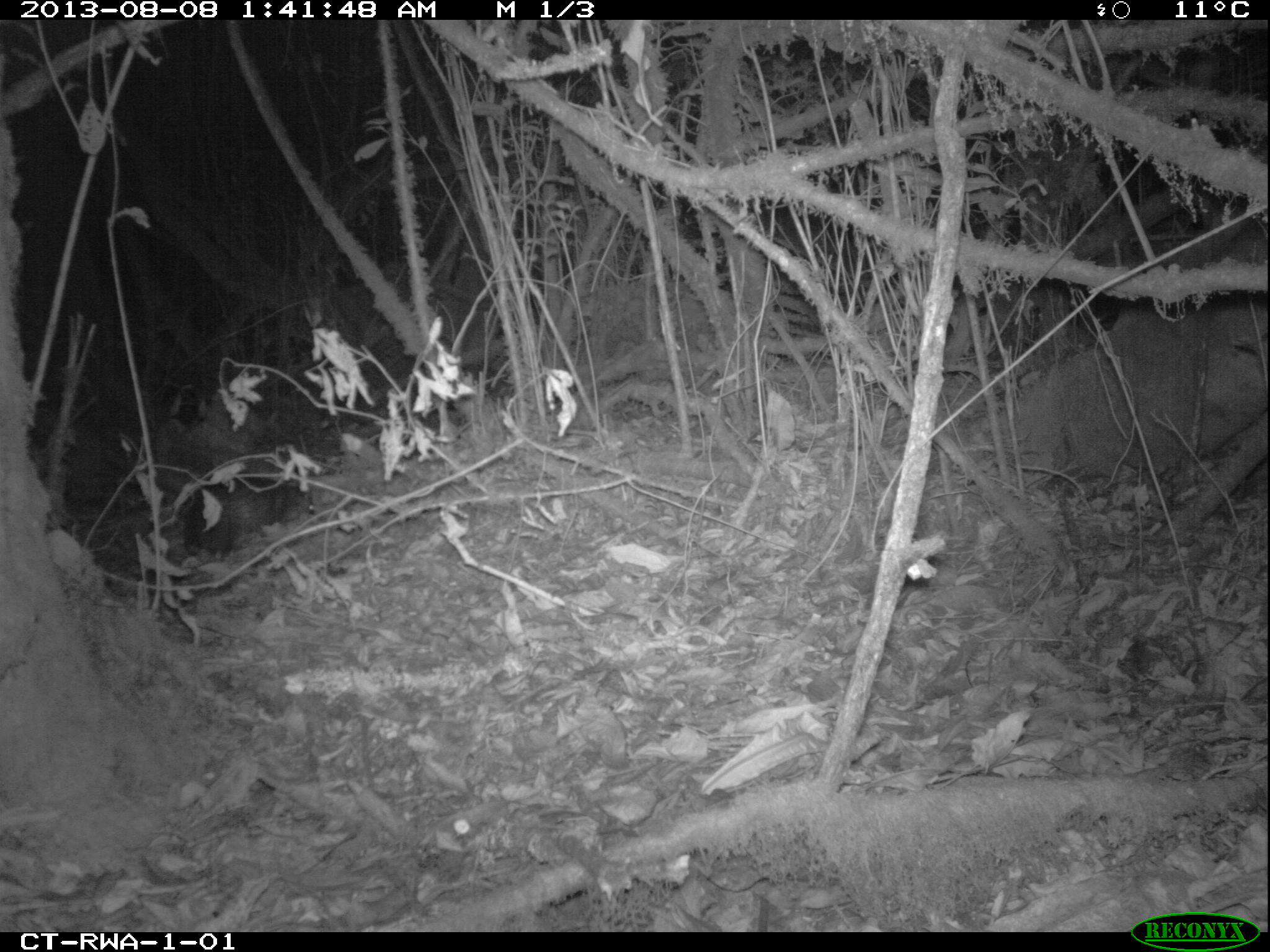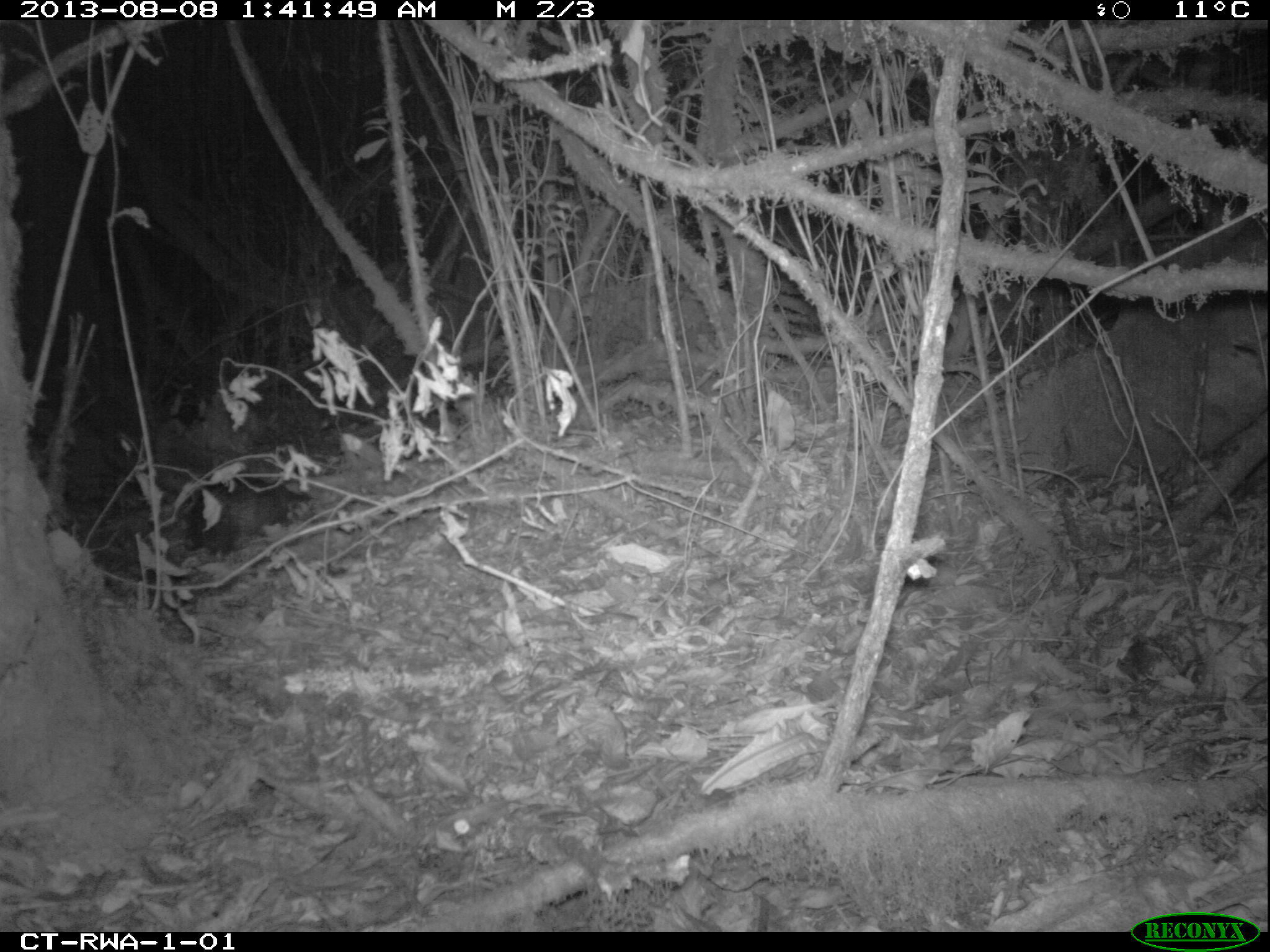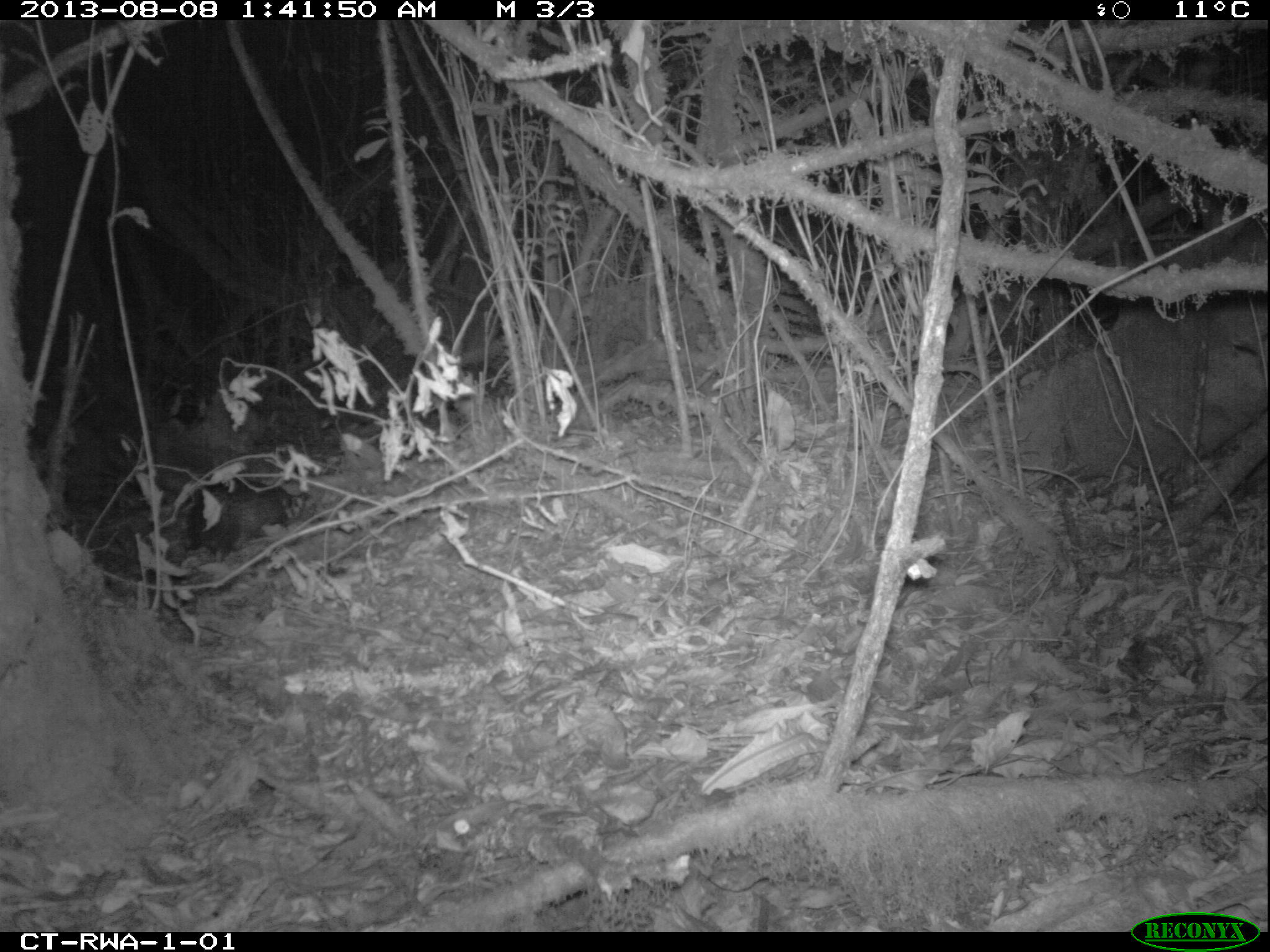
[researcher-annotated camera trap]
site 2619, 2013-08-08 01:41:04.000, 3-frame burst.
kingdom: Animalia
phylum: Chordata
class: Mammalia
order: Rodentia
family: Hystricidae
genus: Atherurus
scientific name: Atherurus africanus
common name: african brush-tailed porcupine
Atherurus africanus (african brush-tailed porcupine), count 1.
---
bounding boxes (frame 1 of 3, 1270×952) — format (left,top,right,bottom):
atherurus africanus: (177,472,318,563)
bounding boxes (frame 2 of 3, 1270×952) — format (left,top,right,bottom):
atherurus africanus: (181,471,312,555)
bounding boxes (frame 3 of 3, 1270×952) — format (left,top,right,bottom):
atherurus africanus: (172,480,295,568)